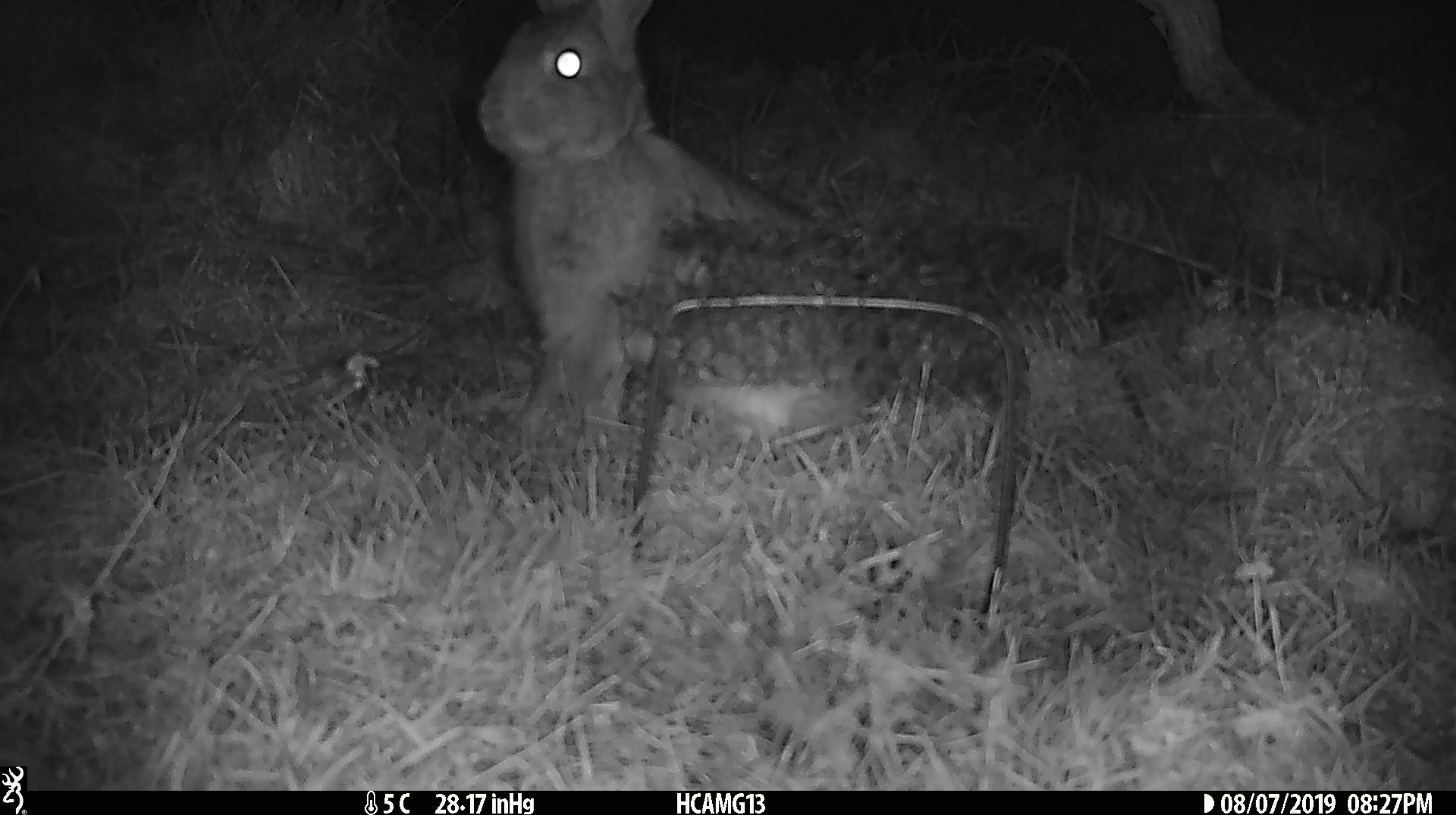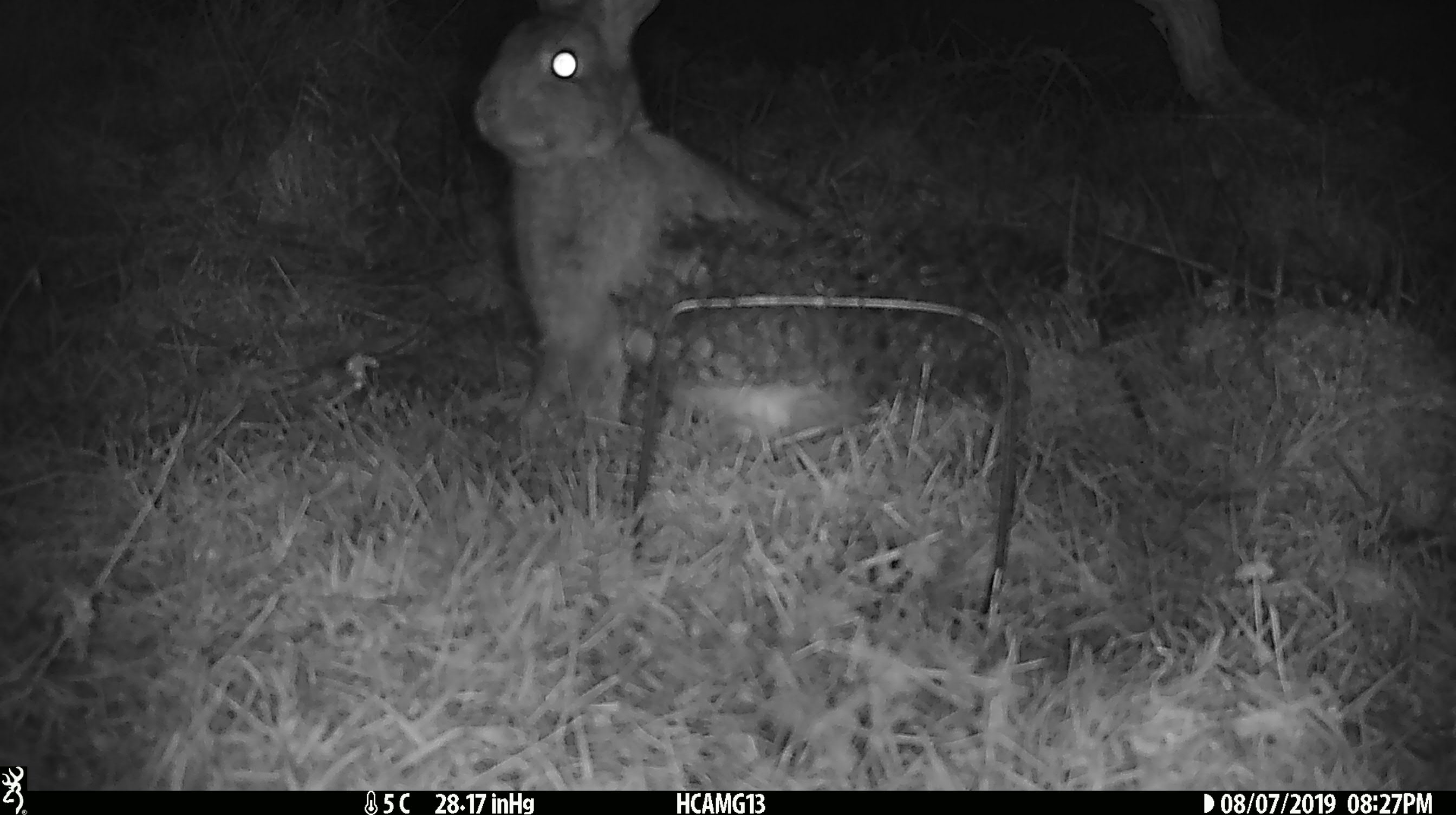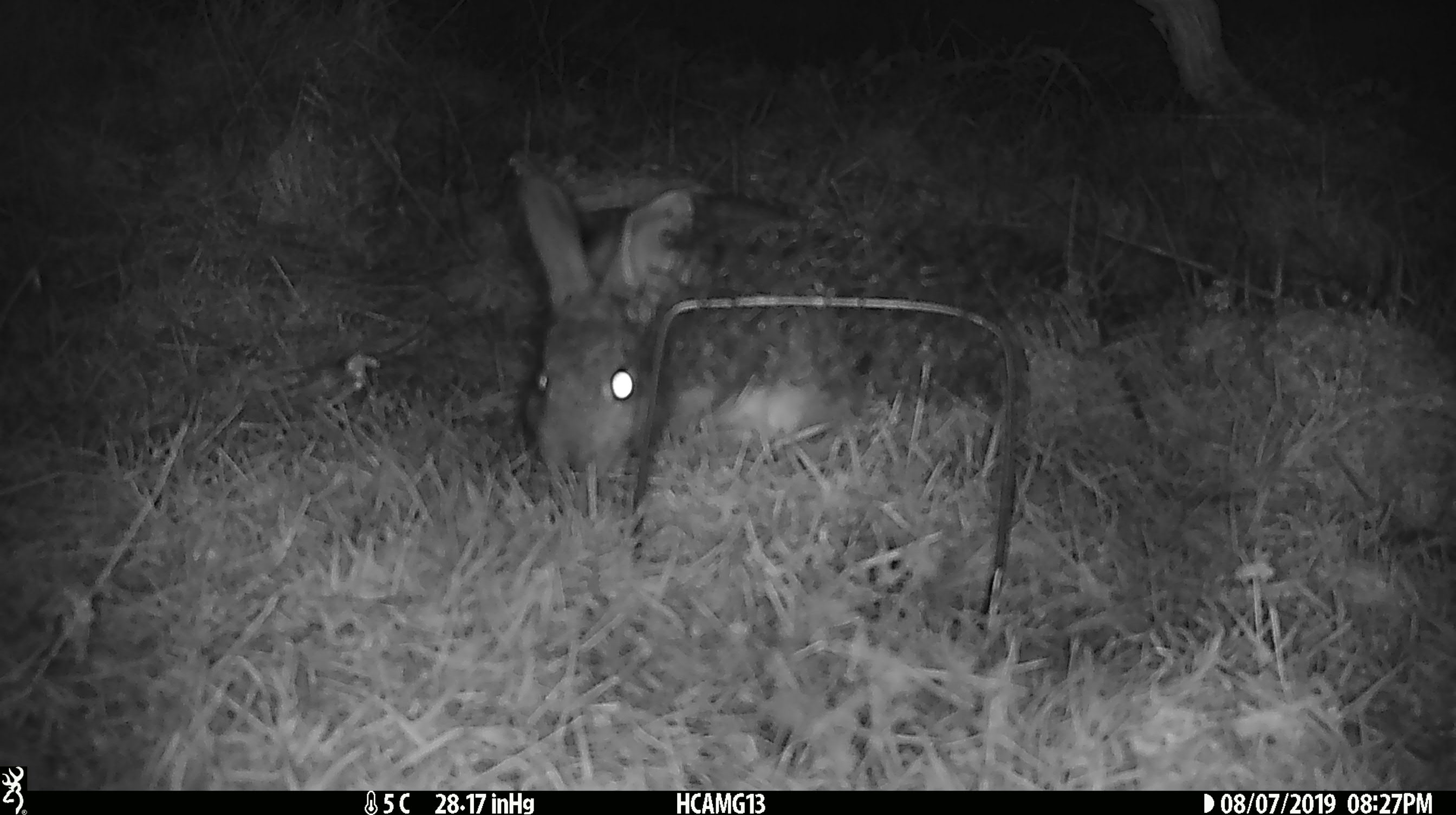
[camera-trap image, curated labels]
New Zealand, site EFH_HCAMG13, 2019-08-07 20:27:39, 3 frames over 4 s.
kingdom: Animalia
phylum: Chordata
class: Mammalia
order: Lagomorpha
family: Leporidae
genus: Oryctolagus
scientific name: Oryctolagus cuniculus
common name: european rabbit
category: rabbit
Rabbit (european rabbit) (Oryctolagus cuniculus).